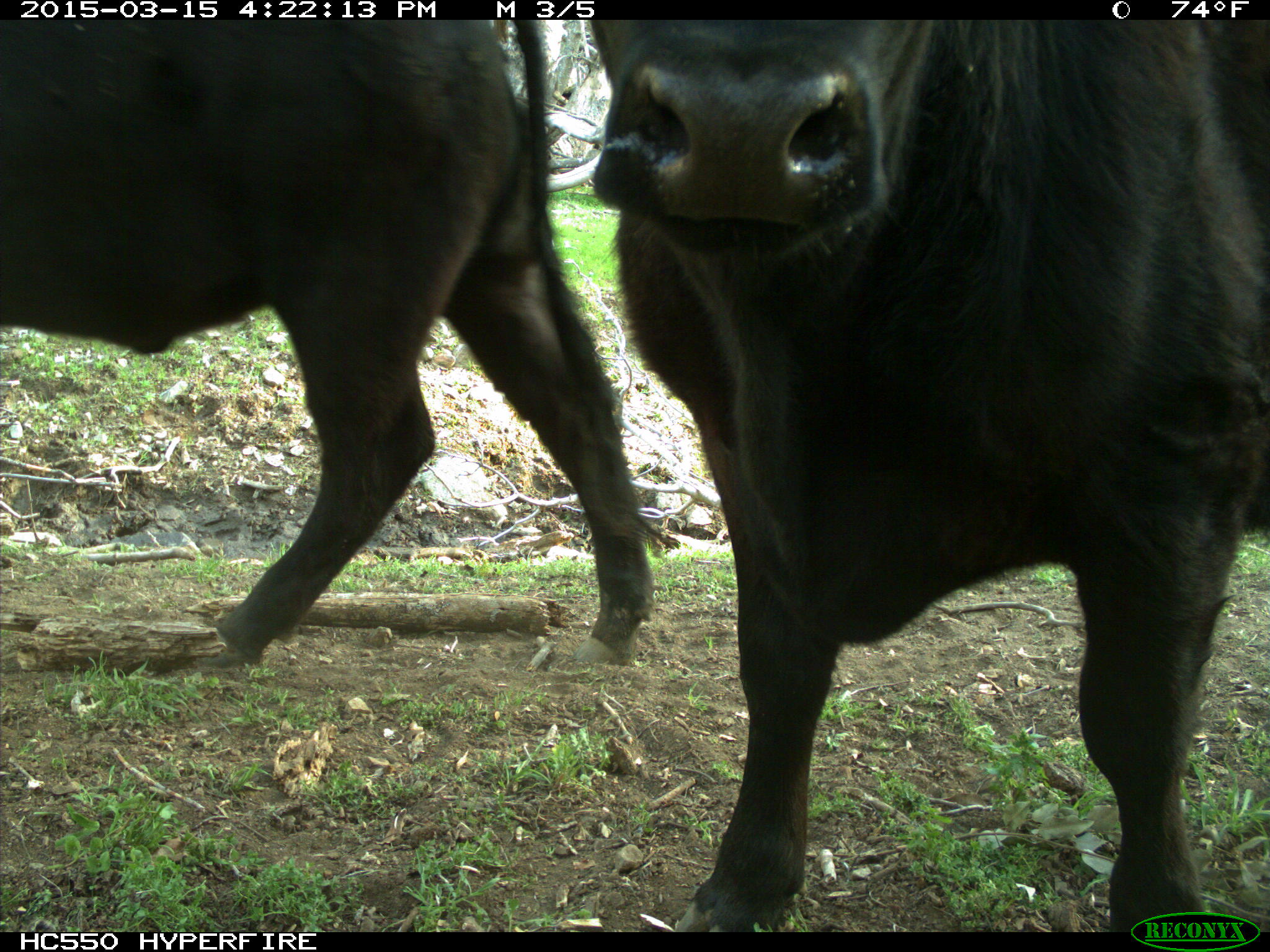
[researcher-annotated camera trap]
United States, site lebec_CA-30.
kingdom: Animalia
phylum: Chordata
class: Mammalia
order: Artiodactyla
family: Bovidae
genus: Bos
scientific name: Bos taurus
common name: domestic cow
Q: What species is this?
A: Bos taurus (domestic cow).